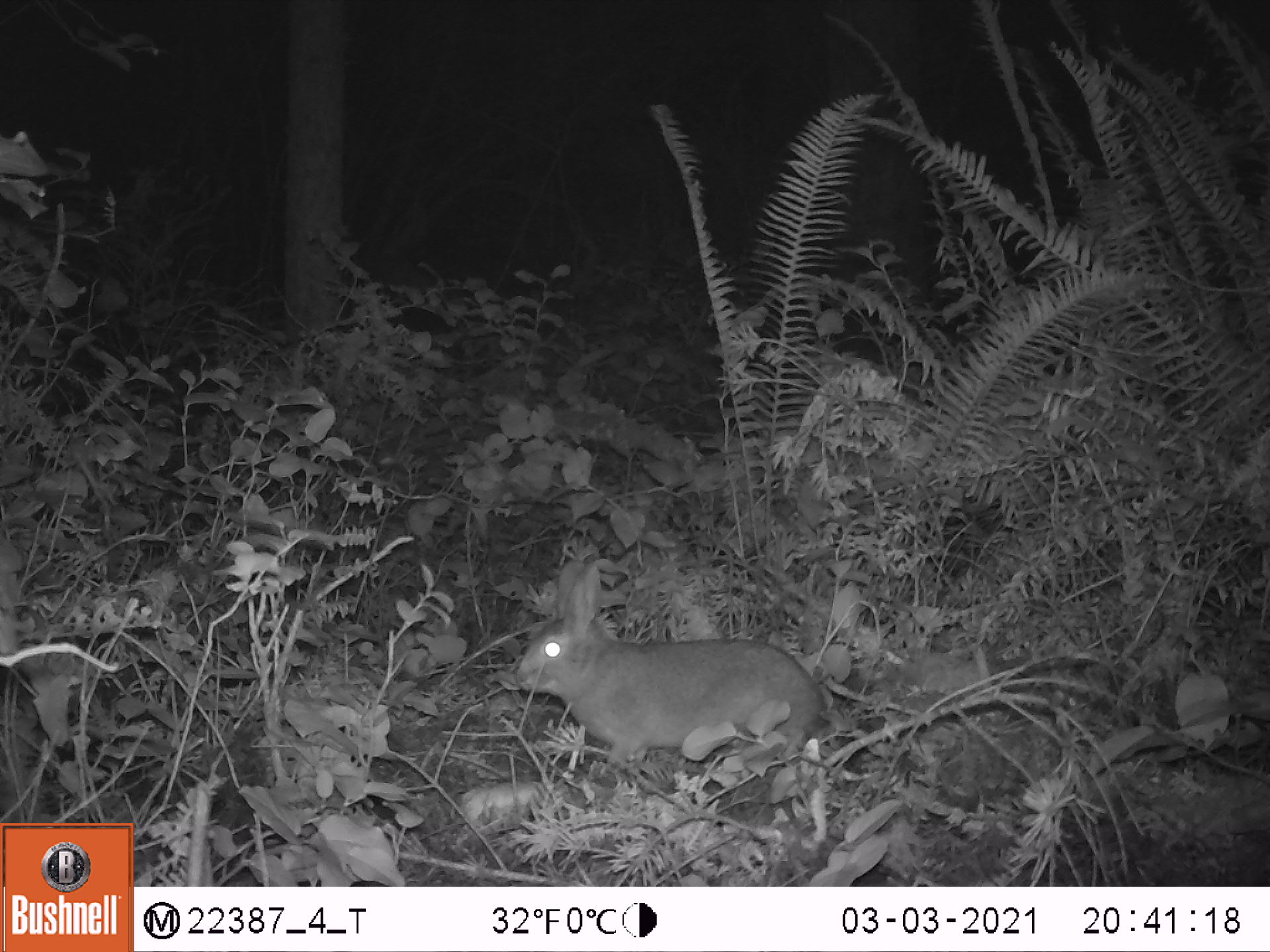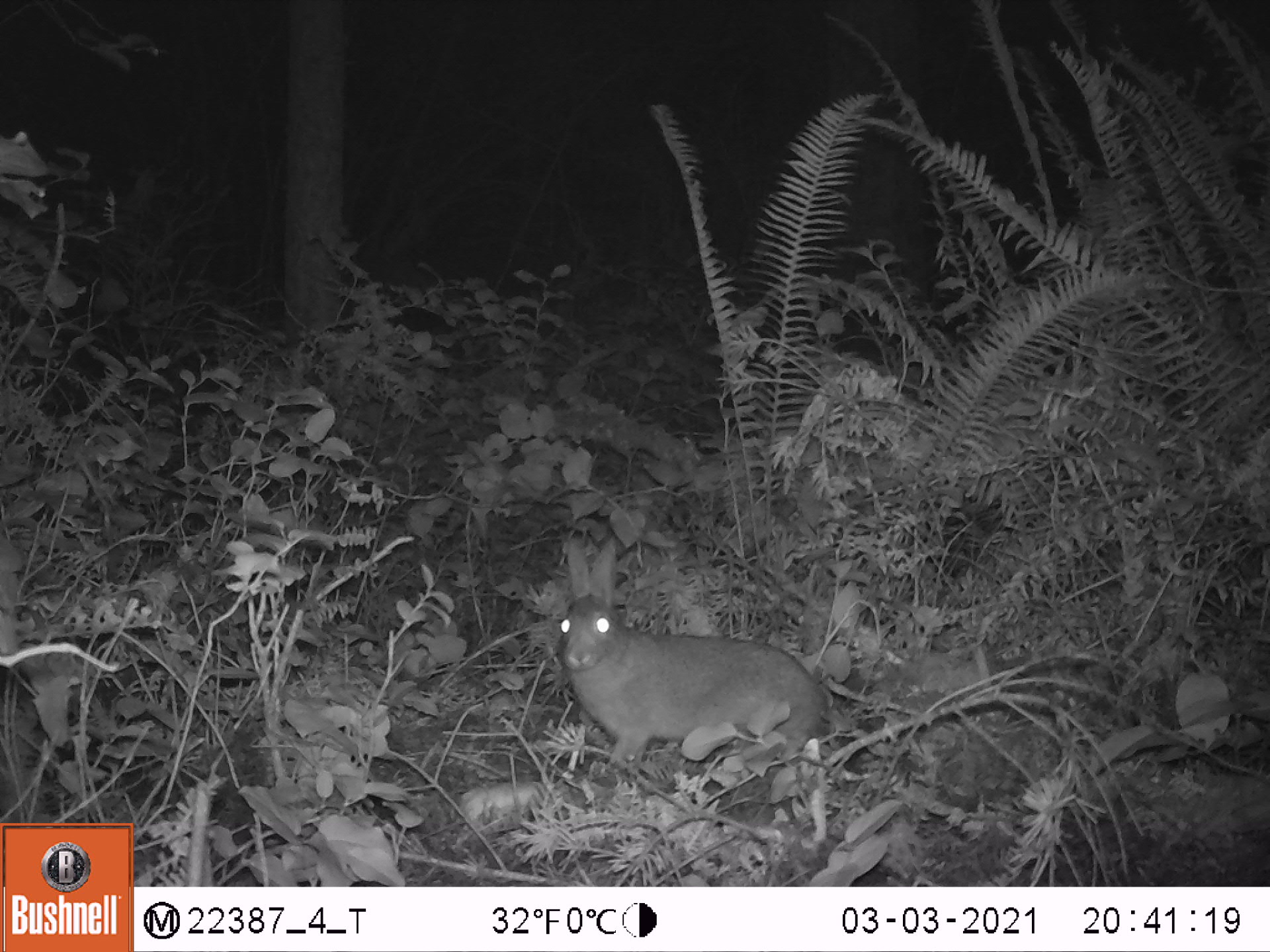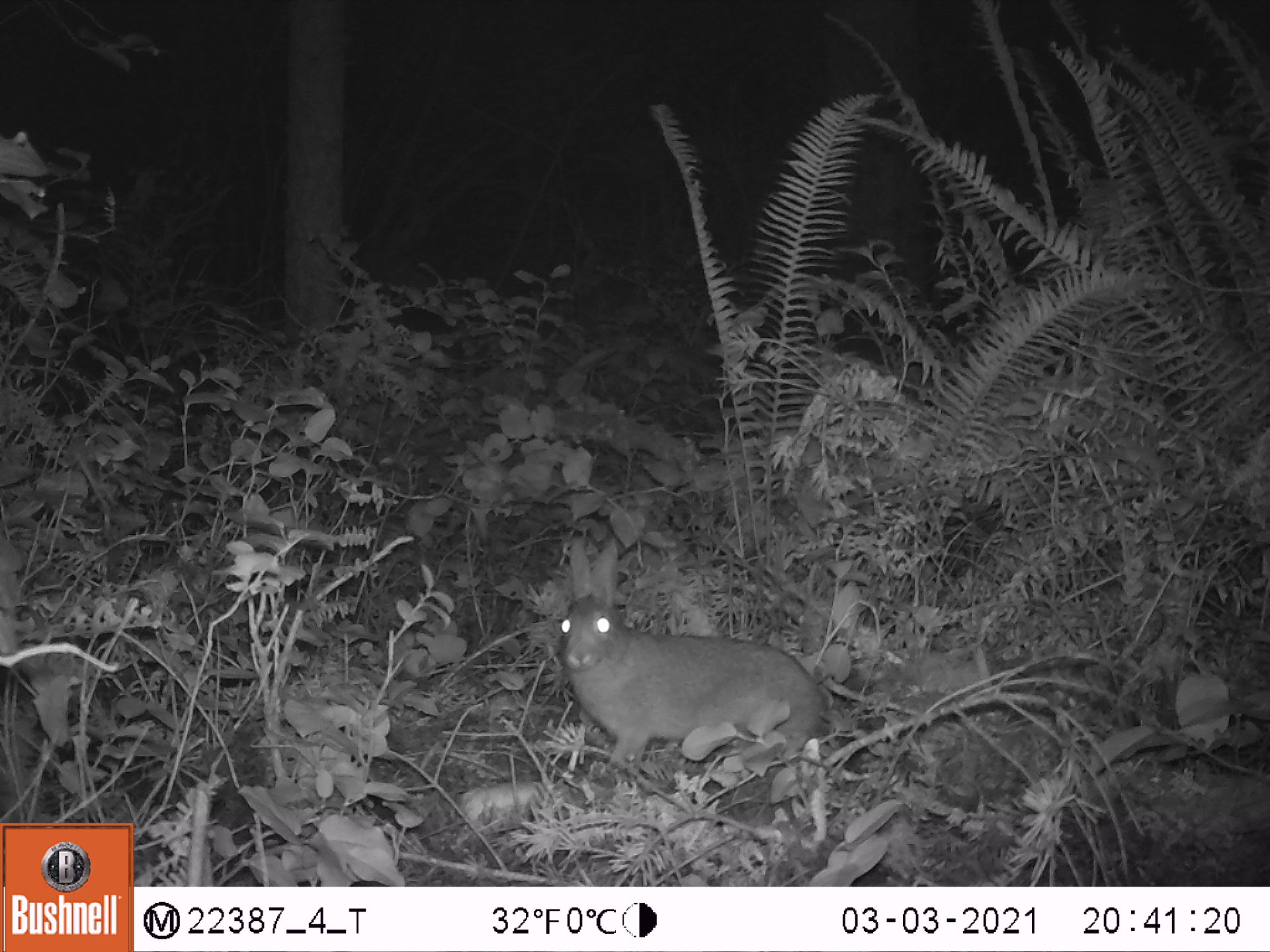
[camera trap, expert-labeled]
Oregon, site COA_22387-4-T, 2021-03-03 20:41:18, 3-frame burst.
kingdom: Animalia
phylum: Chordata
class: Mammalia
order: Lagomorpha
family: Leporidae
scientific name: Leporidae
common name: hares and rabbits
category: leporidae family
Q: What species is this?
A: Leporidae family (hares and rabbits) (Leporidae).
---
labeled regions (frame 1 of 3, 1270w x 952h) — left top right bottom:
leporidae family: 509 559 830 780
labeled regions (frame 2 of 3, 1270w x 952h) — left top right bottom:
leporidae family: 548 529 830 772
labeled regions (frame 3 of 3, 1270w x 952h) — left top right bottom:
leporidae family: 553 533 829 770